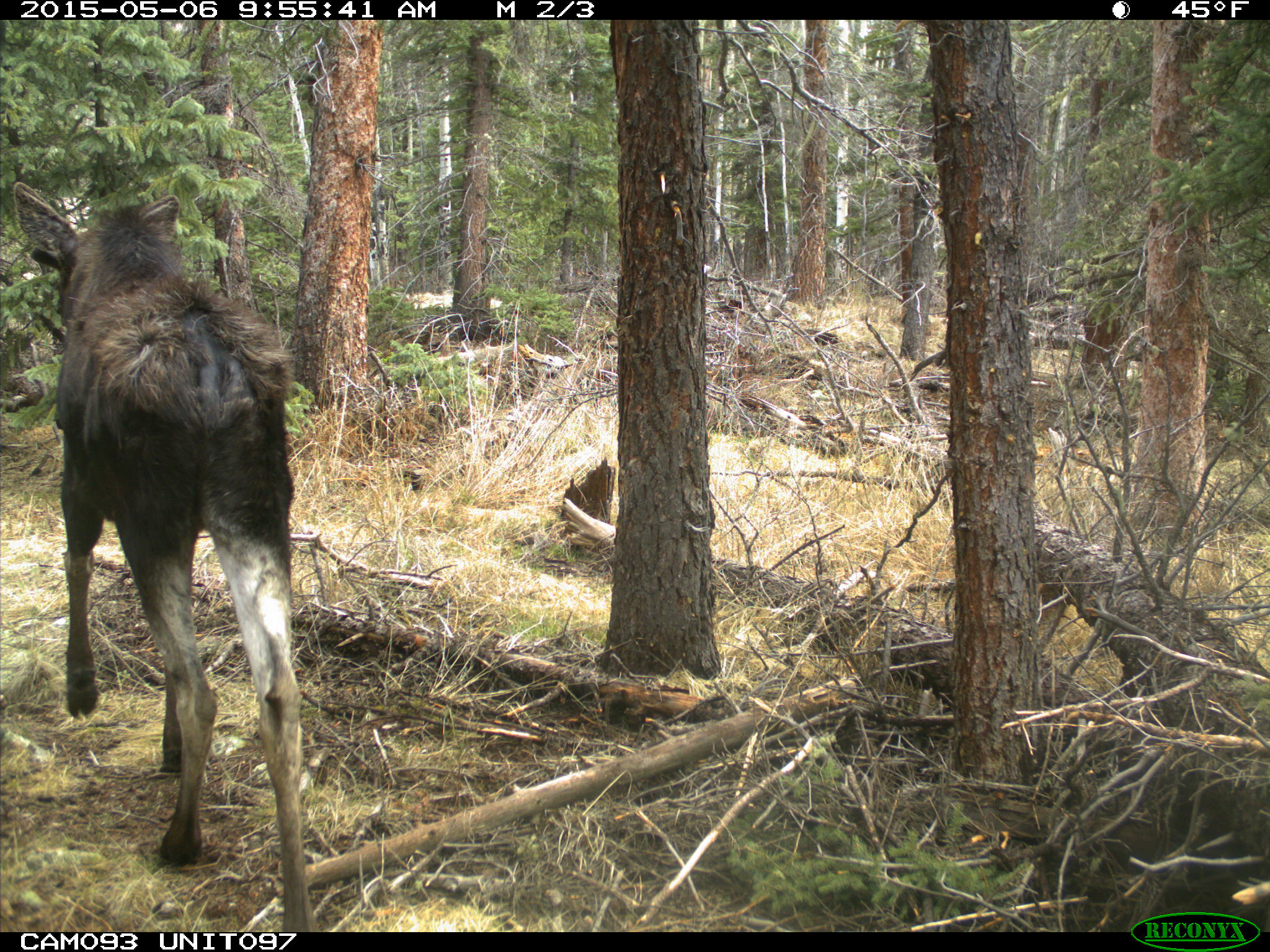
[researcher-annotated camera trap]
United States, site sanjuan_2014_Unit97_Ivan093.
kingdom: Animalia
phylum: Chordata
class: Mammalia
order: Artiodactyla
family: Cervidae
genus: Alces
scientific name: Alces alces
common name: moose